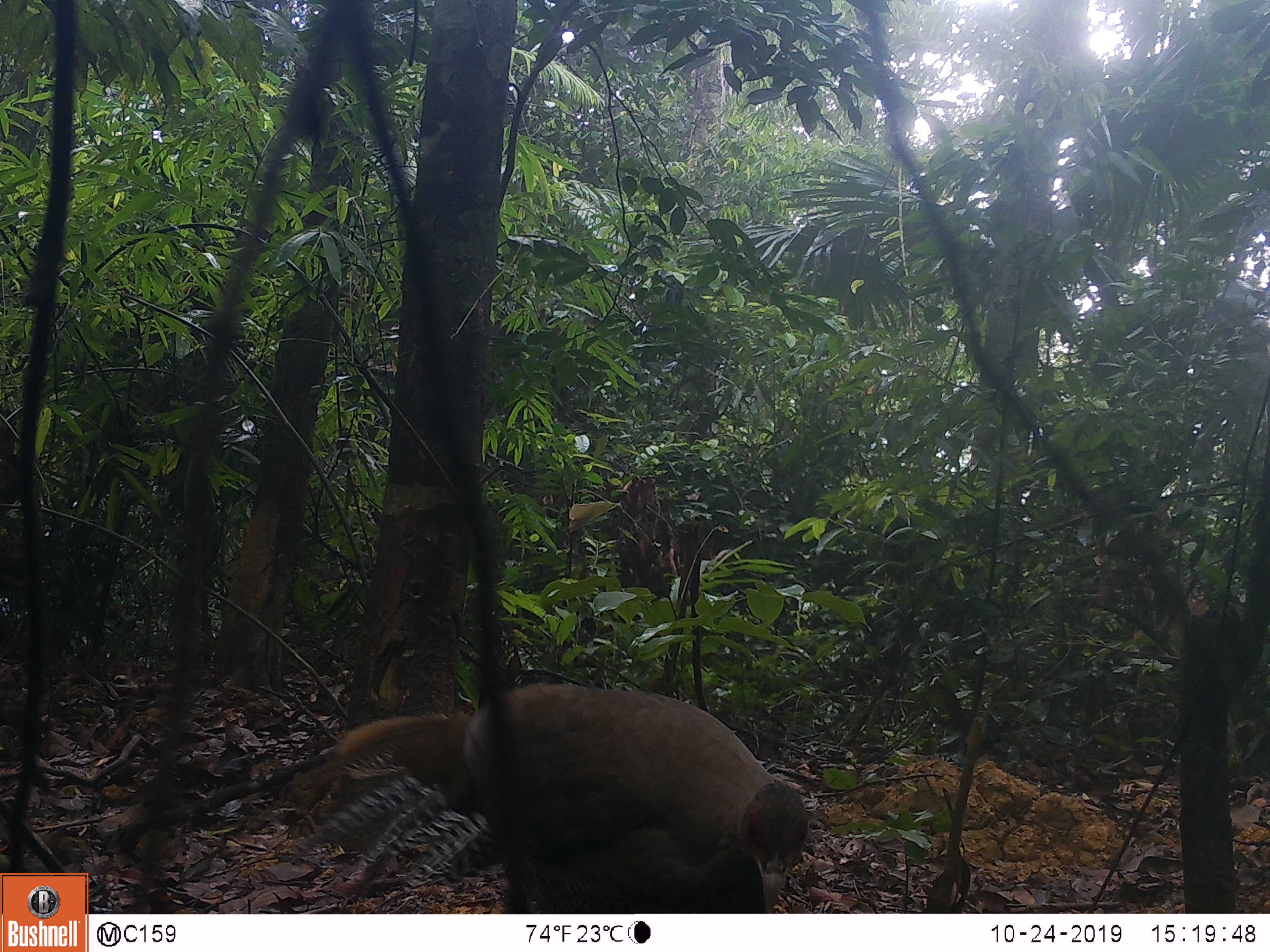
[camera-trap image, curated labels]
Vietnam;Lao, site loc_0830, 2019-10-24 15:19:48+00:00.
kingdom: Animalia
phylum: Chordata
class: Aves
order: Galliformes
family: Phasianidae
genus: Lophura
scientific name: Lophura nycthemera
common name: silver pheasant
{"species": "silver pheasant (Lophura nycthemera)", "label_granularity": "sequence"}